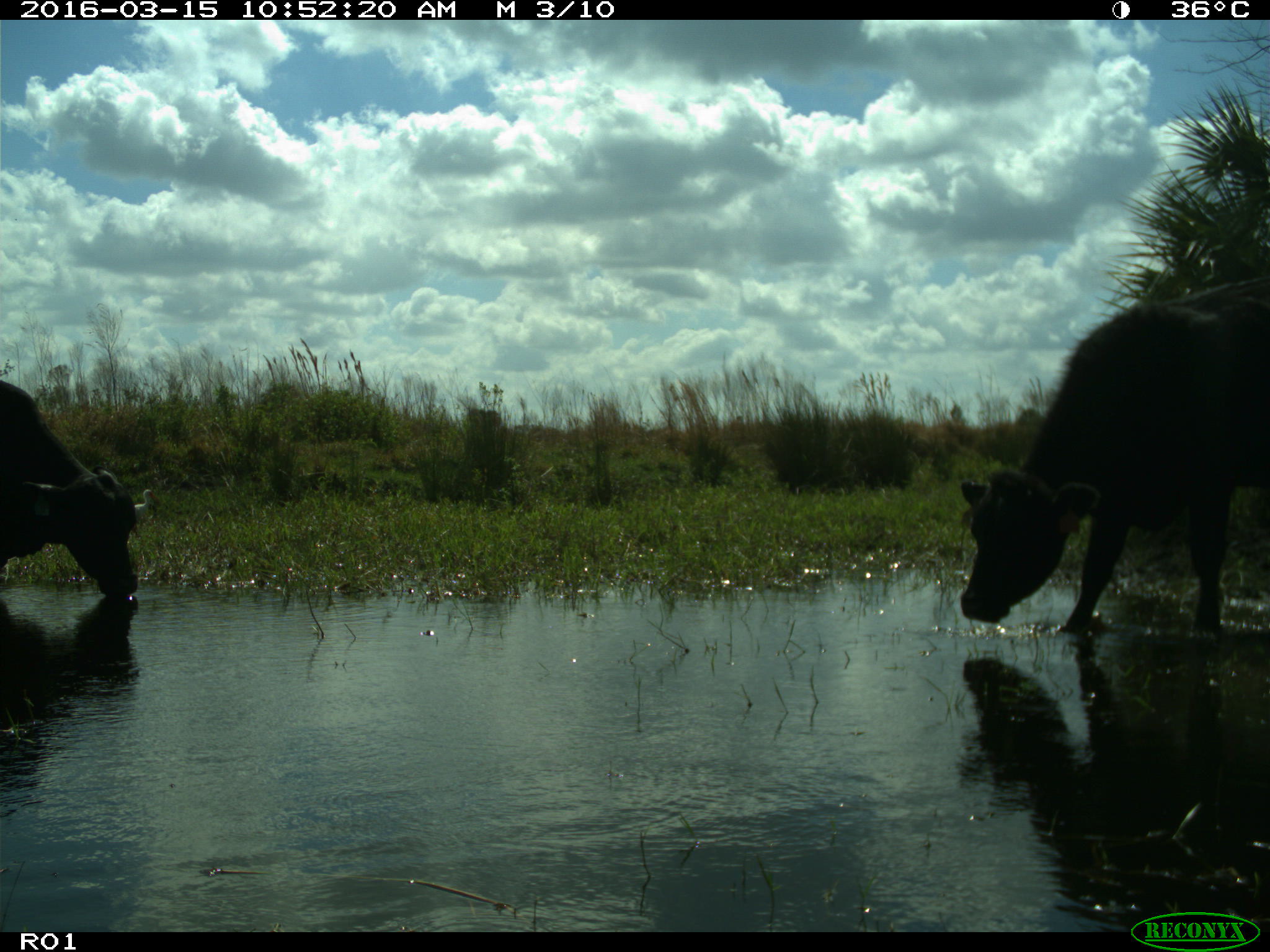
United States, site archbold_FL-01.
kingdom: Animalia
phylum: Chordata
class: Mammalia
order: Artiodactyla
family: Bovidae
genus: Bos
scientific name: Bos taurus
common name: domestic cow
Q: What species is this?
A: Bos taurus (domestic cow).